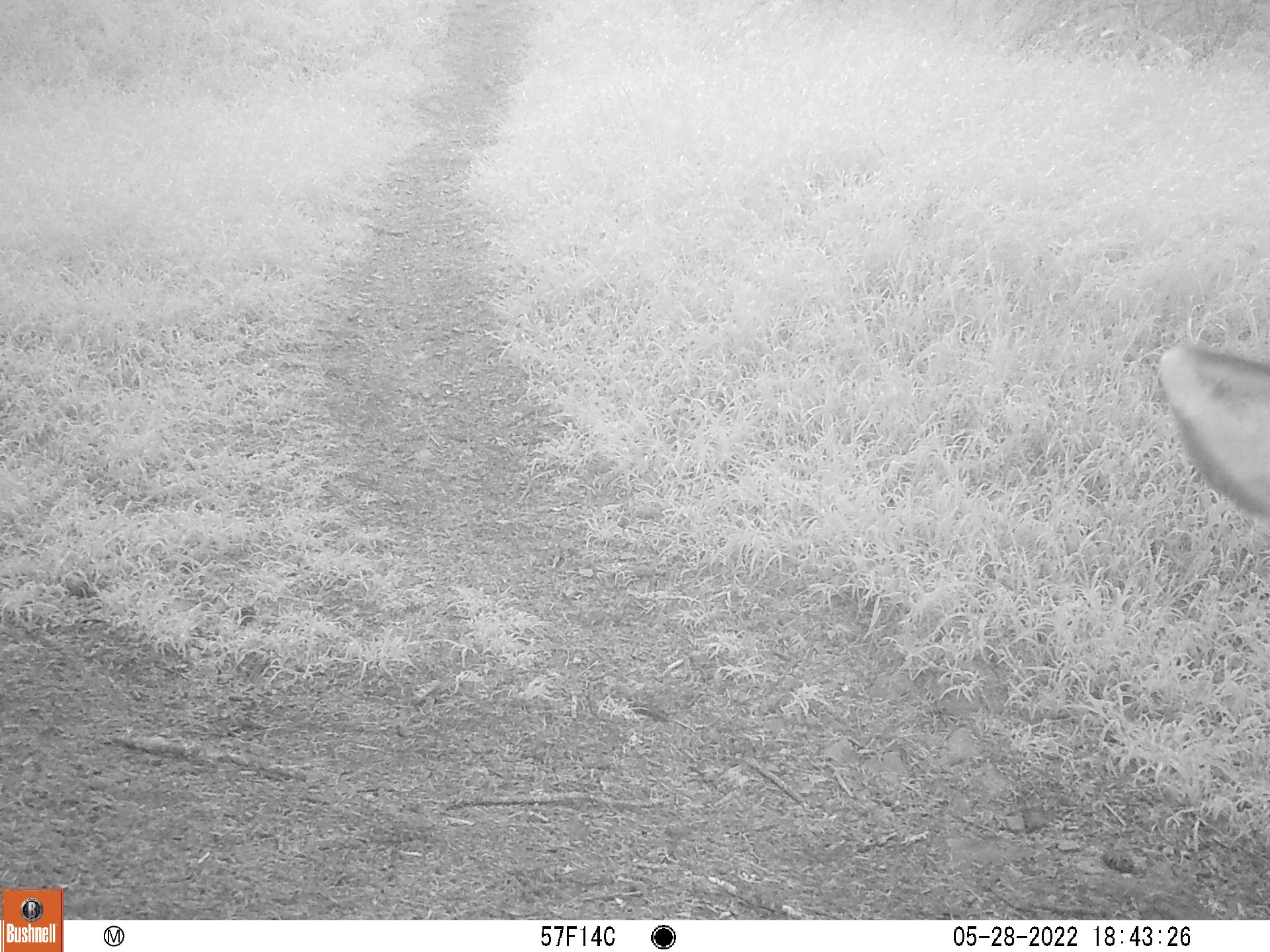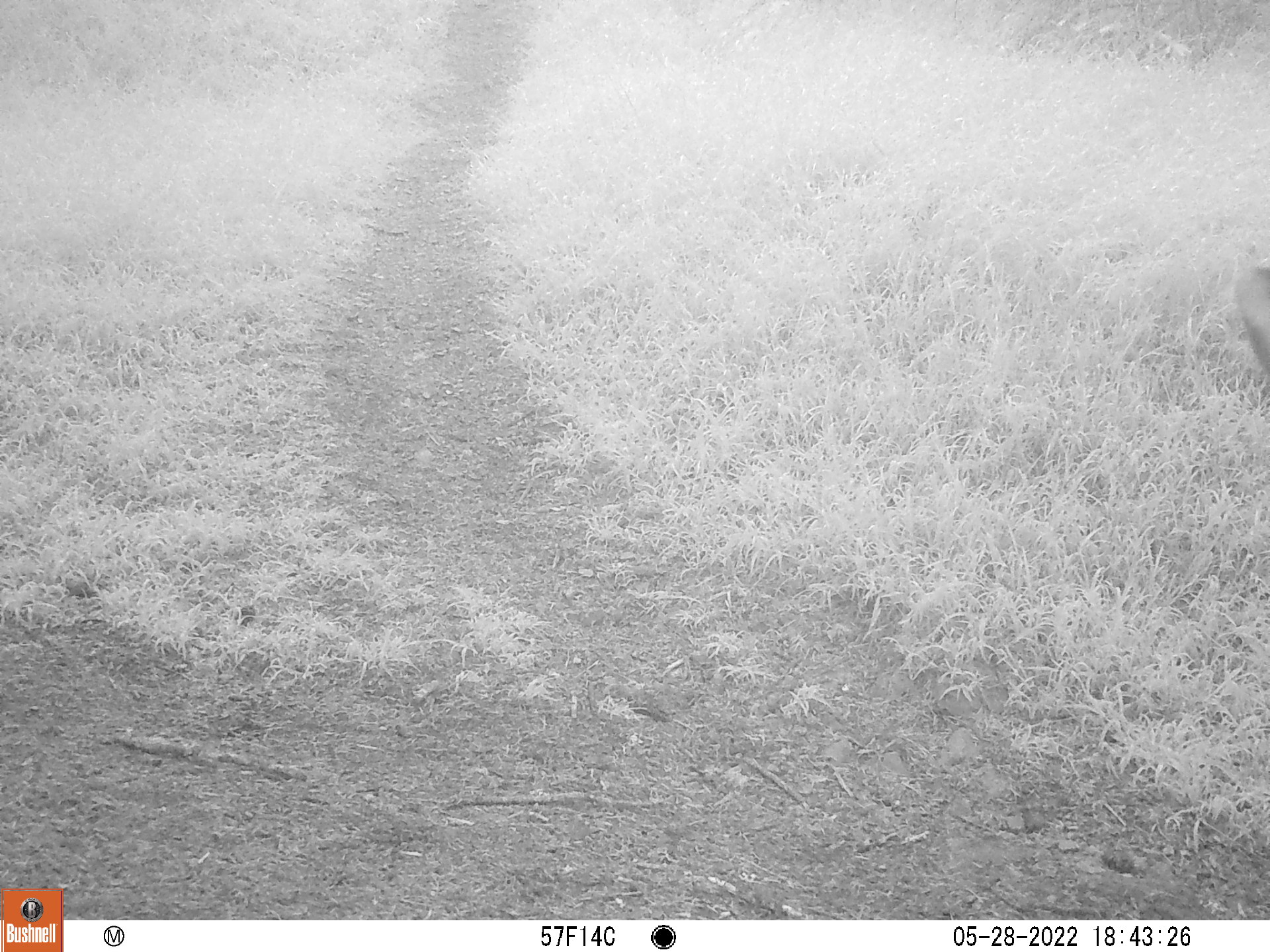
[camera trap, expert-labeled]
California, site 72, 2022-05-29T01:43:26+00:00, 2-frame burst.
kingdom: Animalia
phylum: Chordata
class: Mammalia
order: Artiodactyla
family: Cervidae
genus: Odocoileus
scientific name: Odocoileus hemionus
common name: mule deer